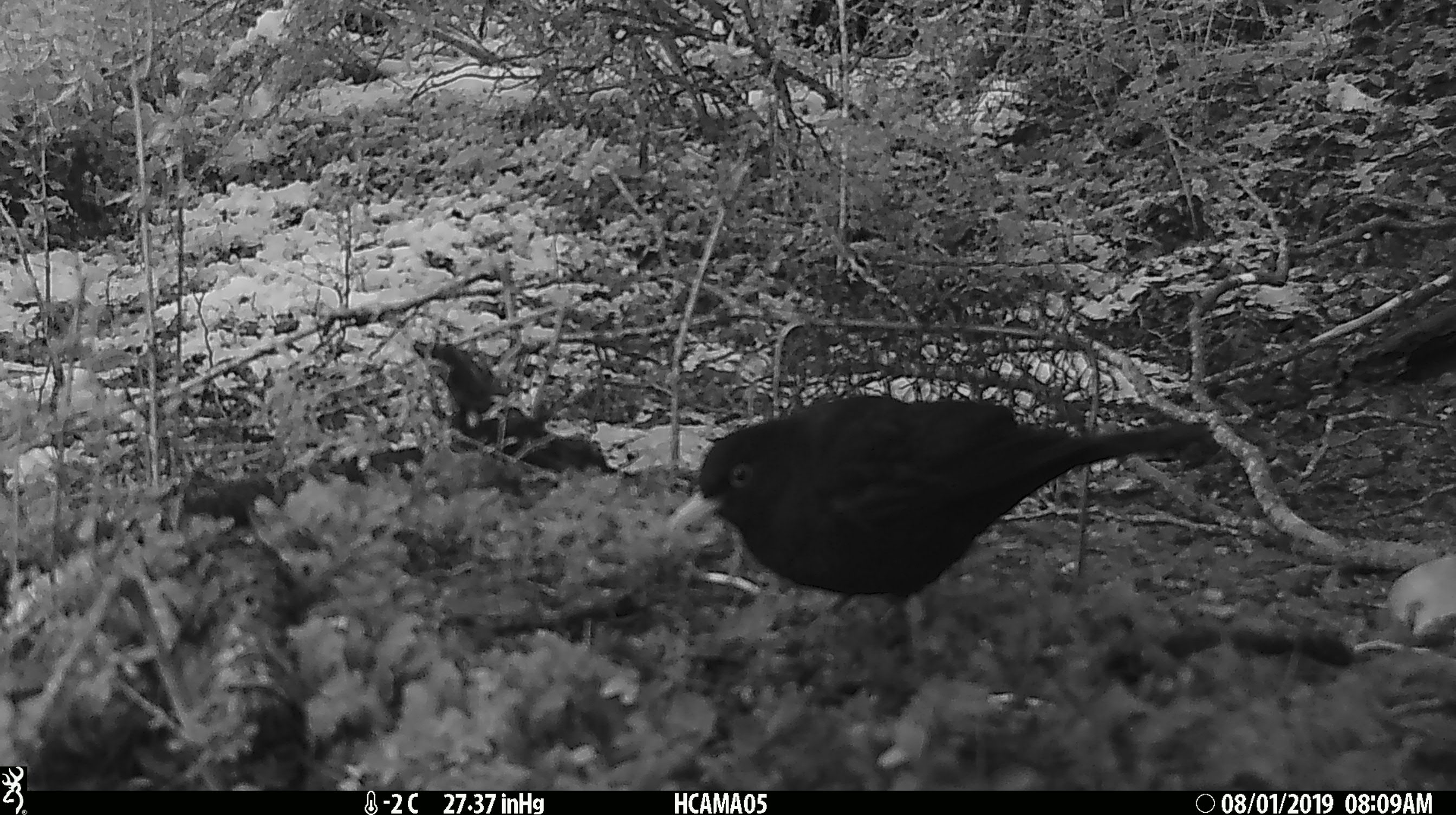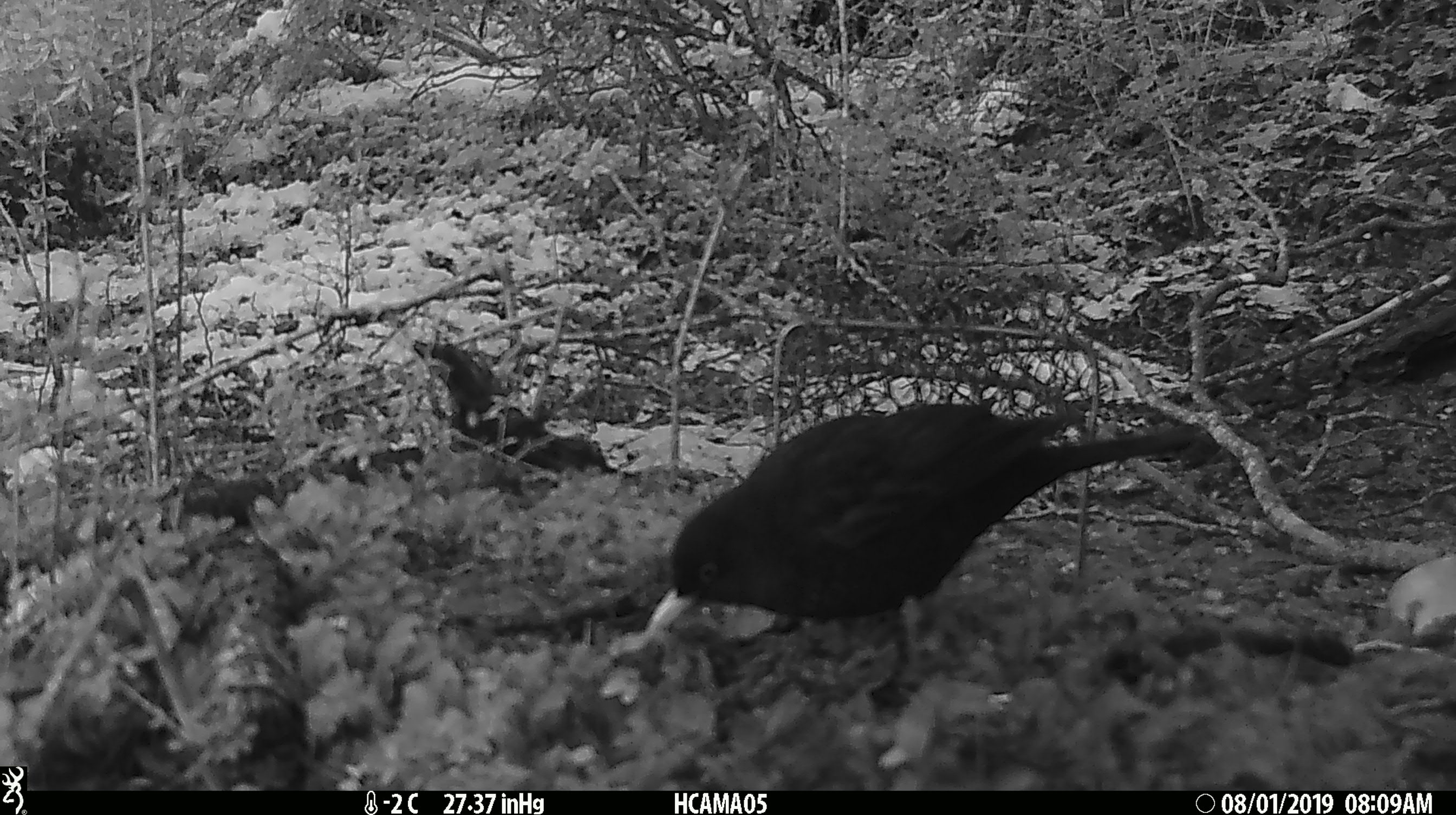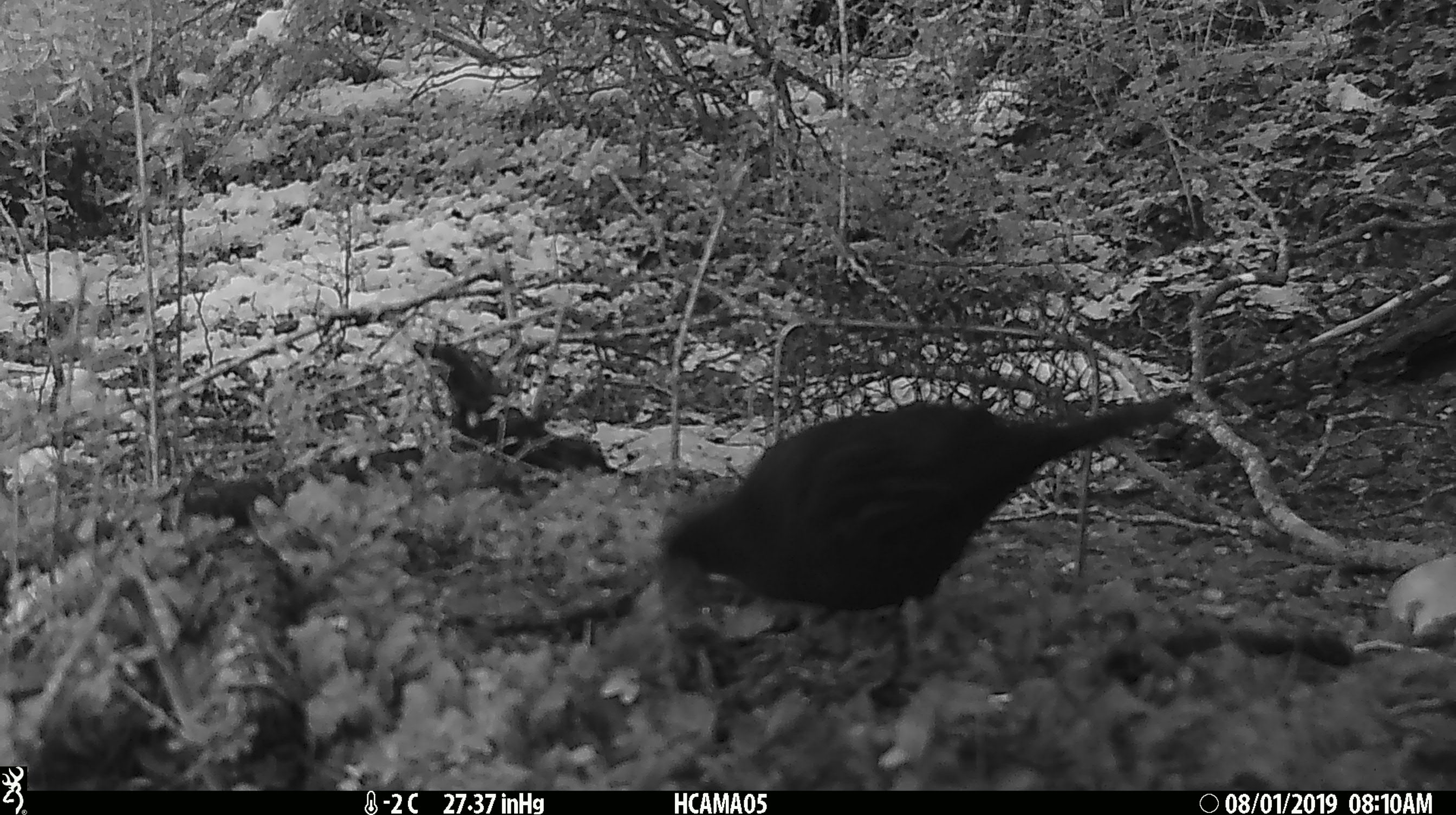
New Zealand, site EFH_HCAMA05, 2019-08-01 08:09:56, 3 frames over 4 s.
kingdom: Animalia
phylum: Chordata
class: Aves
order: Passeriformes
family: Turdidae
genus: Turdus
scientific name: Turdus merula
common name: eurasian blackbird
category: blackbird